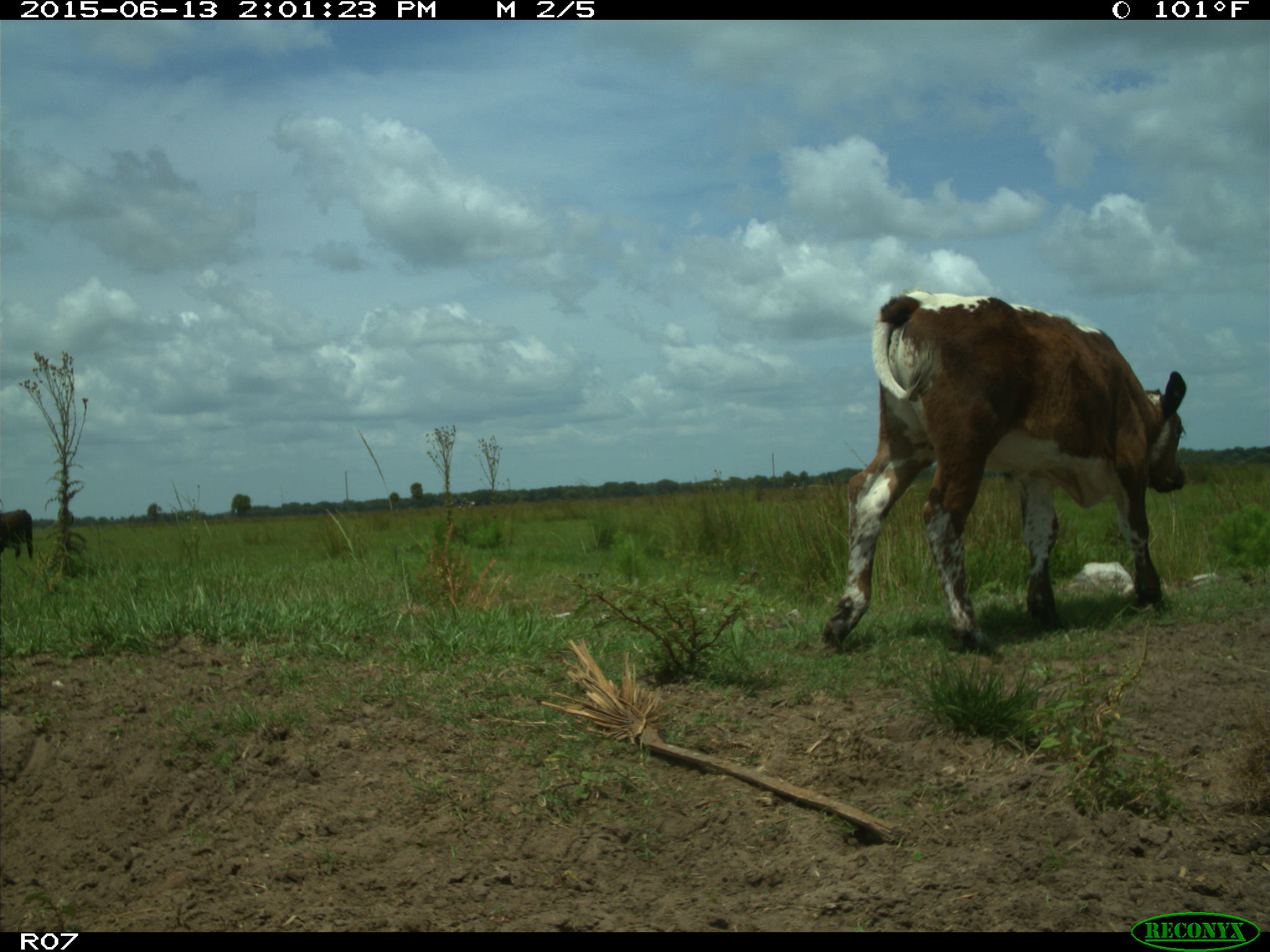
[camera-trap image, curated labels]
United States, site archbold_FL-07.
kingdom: Animalia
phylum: Chordata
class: Mammalia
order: Artiodactyla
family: Bovidae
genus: Bos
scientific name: Bos taurus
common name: domestic cow